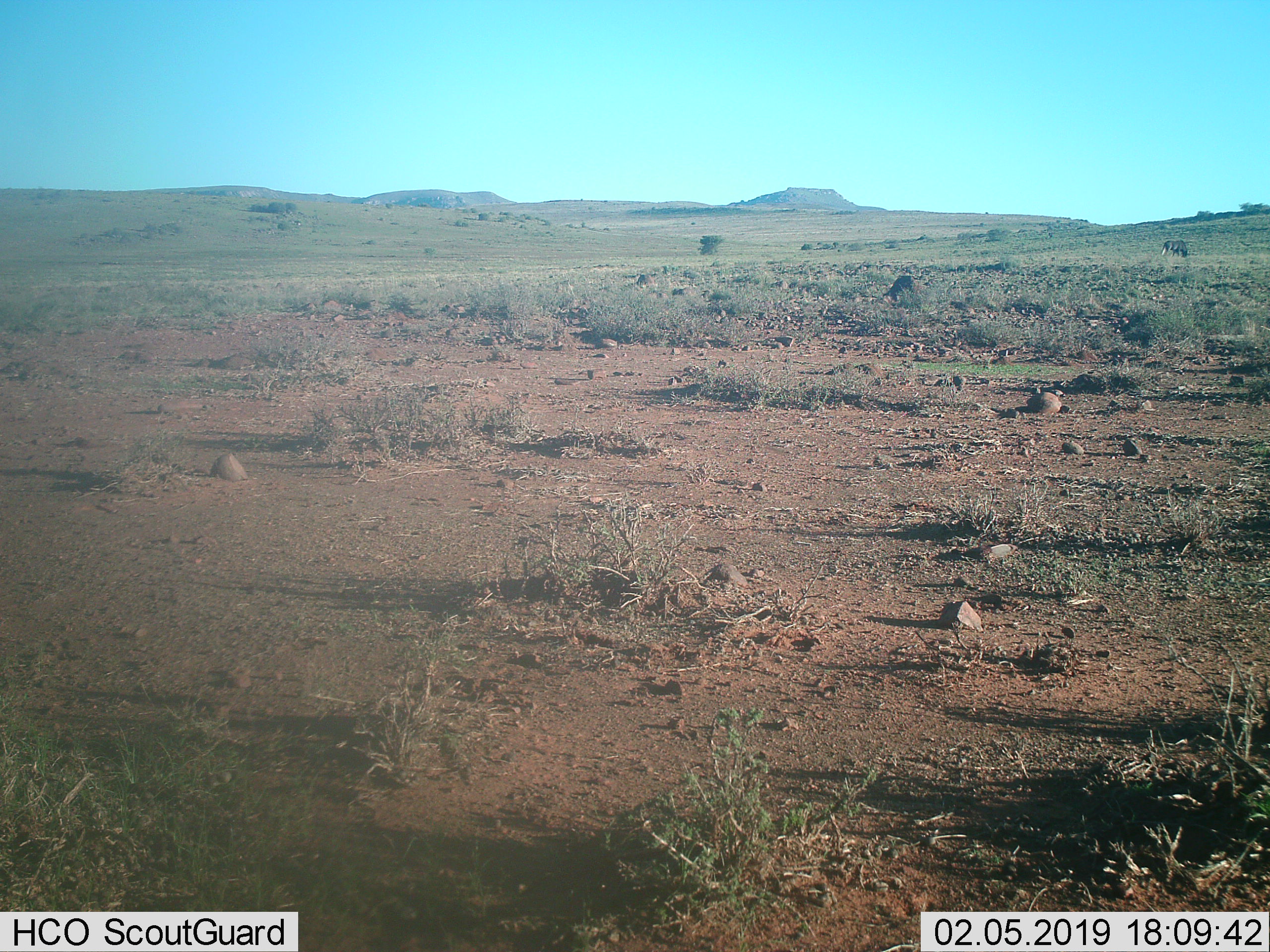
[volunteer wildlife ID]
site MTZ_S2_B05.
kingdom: Animalia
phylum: Chordata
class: Mammalia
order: Artiodactyla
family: Bovidae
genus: Connochaetes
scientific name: Connochaetes gnou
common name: black wildebeest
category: wildebeestblack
Wildebeestblack (black wildebeest) (Connochaetes gnou), count 1. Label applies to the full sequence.